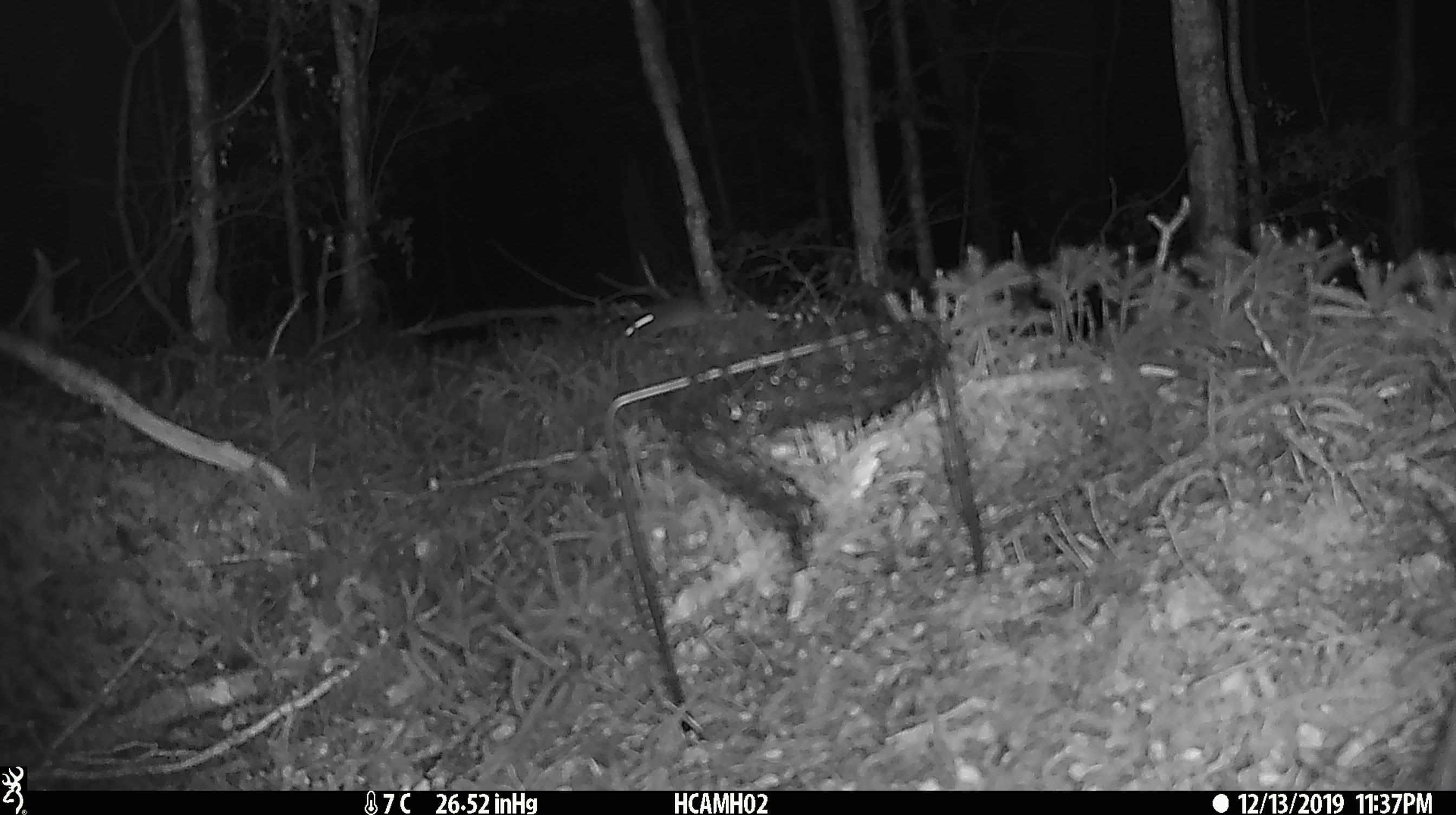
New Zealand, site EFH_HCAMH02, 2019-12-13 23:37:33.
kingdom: Animalia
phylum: Chordata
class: Mammalia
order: Rodentia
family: Muridae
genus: Mus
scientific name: Mus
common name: mouse